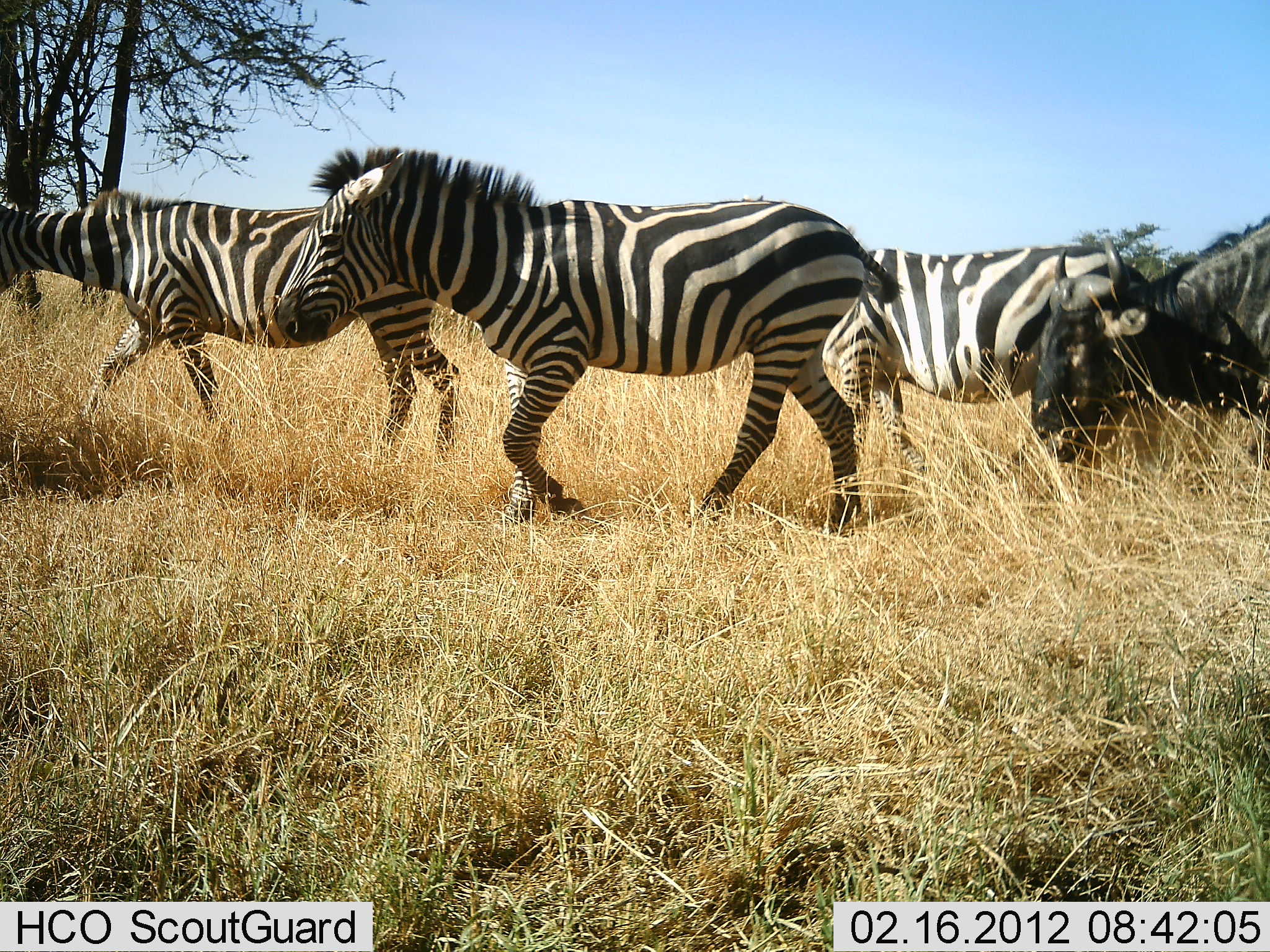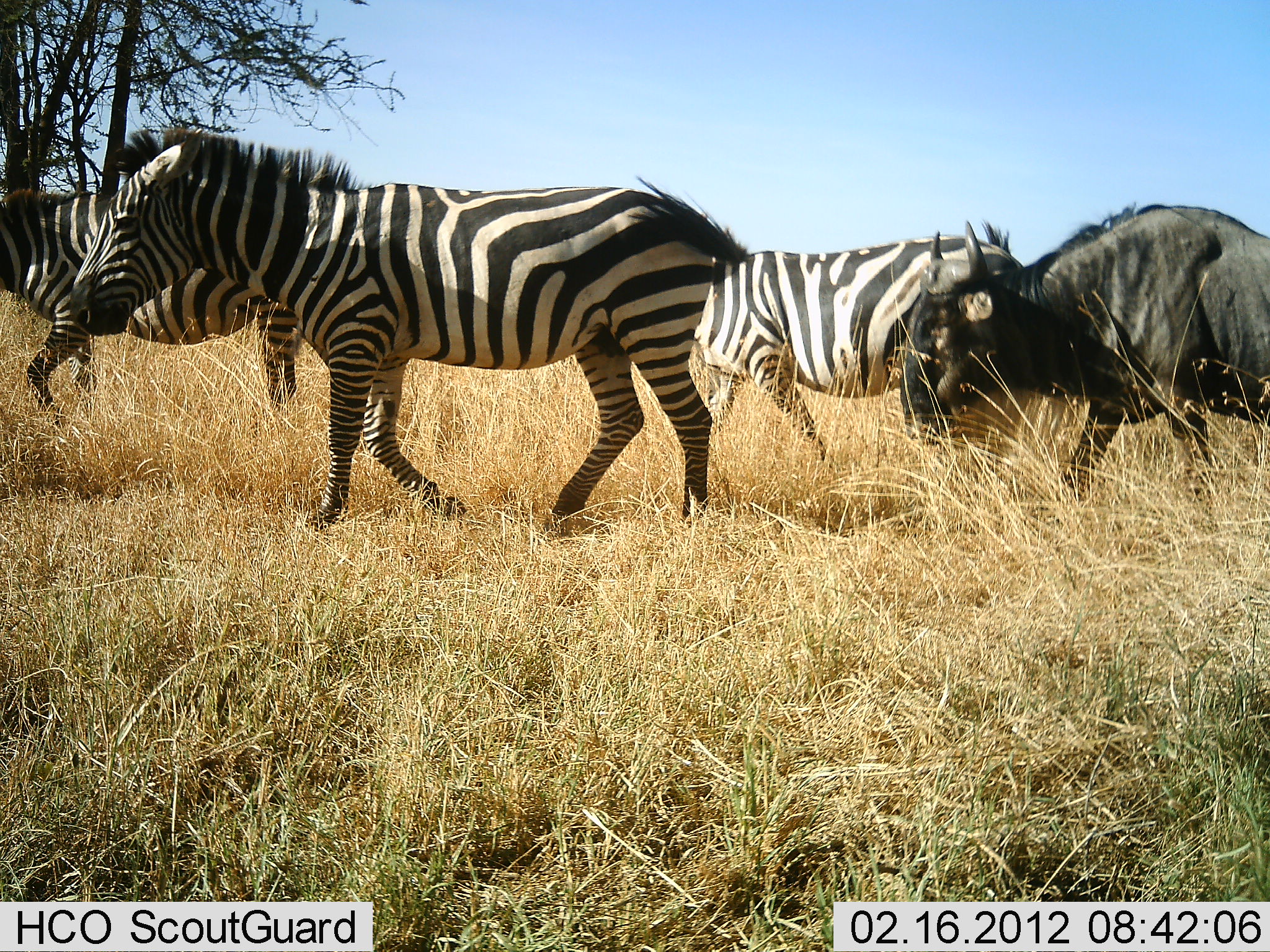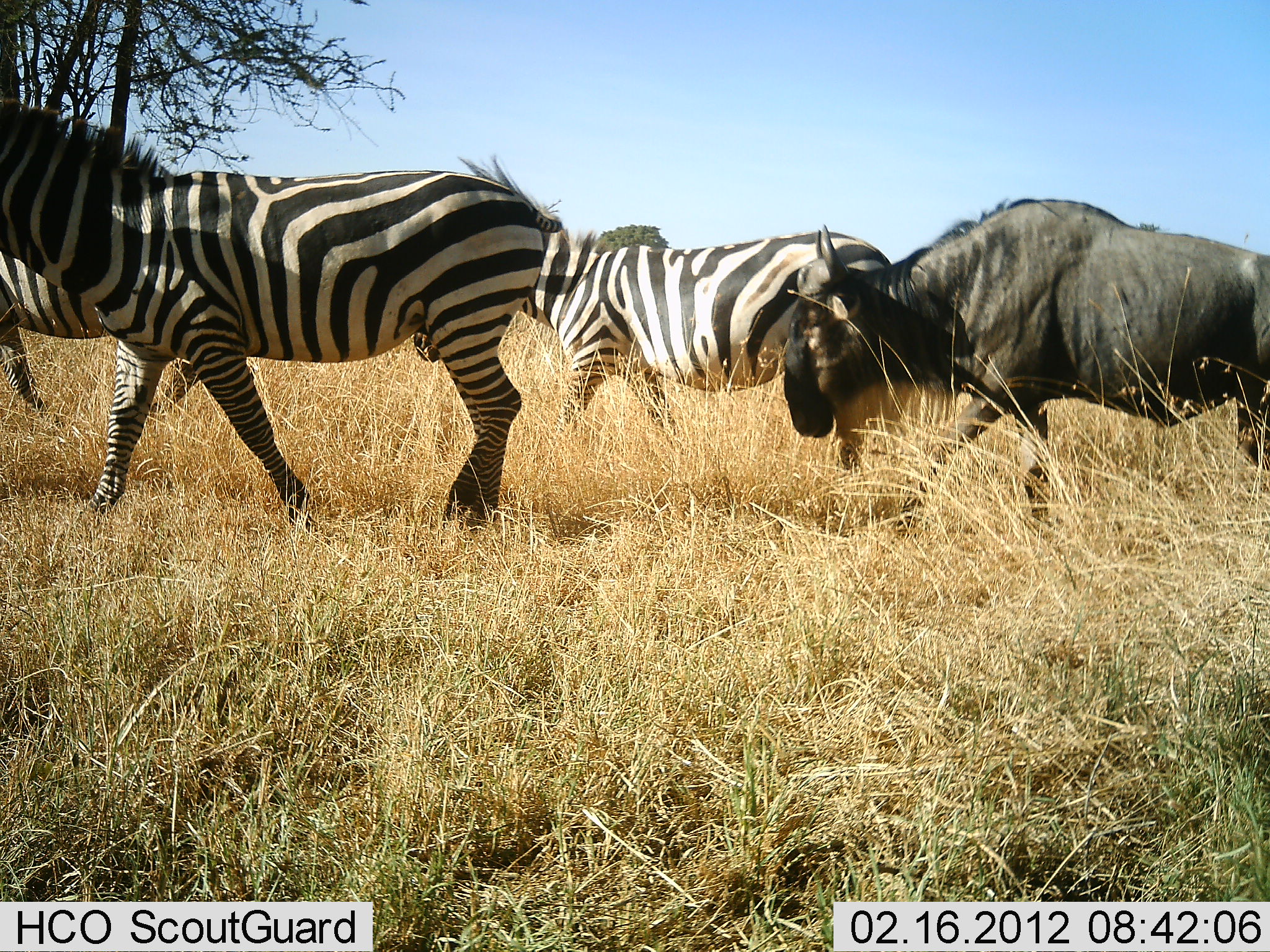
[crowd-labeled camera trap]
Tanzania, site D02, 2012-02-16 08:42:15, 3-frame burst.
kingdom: Animalia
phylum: Chordata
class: Mammalia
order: Artiodactyla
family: Bovidae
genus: Connochaetes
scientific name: Connochaetes taurinus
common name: blue wildebeest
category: wildebeest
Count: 1.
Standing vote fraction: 0%.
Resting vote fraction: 0%.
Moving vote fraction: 100%.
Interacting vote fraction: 0%.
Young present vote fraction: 0%.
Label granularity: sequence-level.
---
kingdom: Animalia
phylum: Chordata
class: Mammalia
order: Perissodactyla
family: Equidae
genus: Equus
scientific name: Equus quagga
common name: plains zebra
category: zebra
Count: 3.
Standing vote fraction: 0%.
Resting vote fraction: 0%.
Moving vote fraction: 88%.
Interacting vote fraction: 8%.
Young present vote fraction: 0%.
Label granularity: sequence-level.